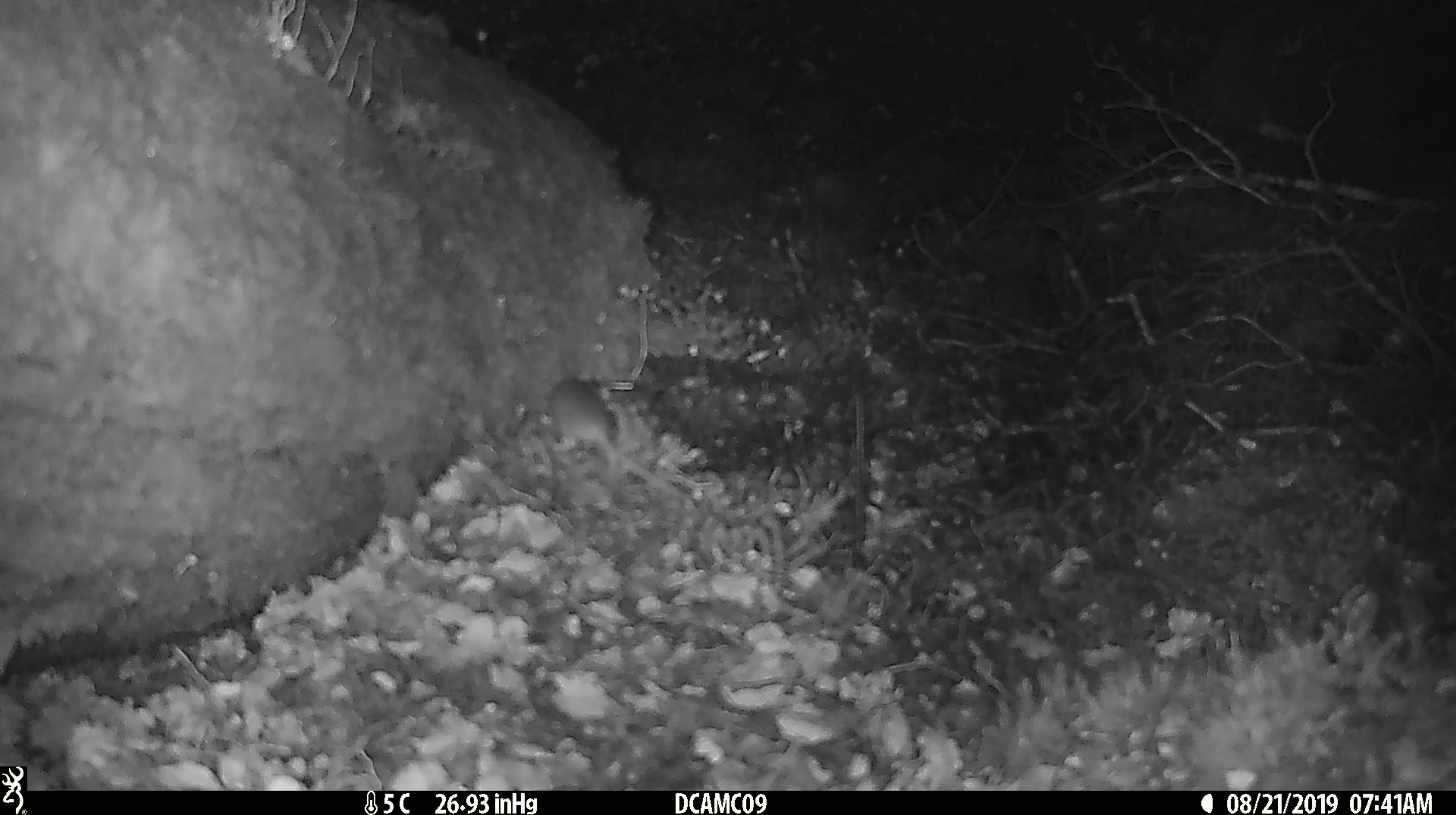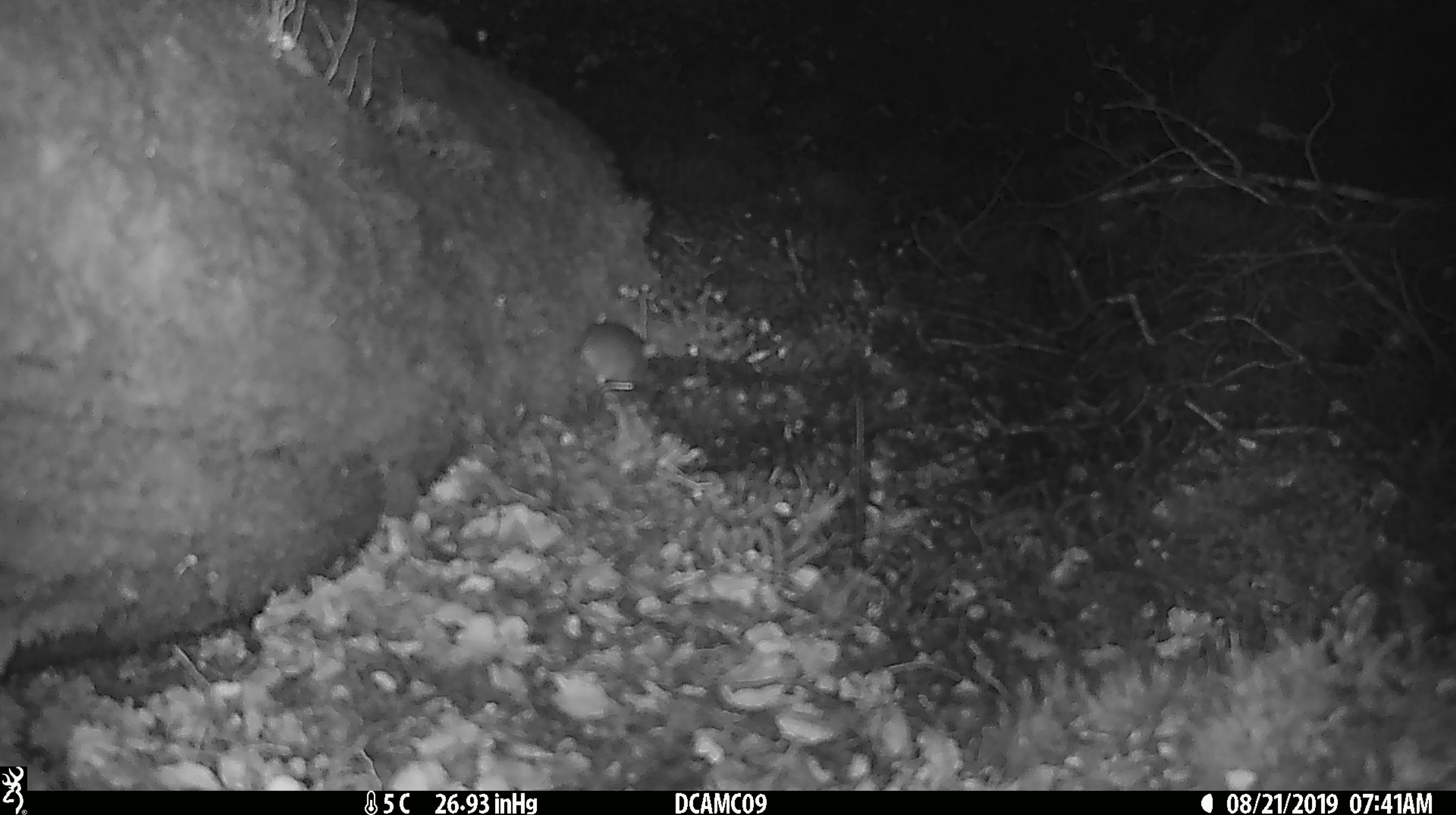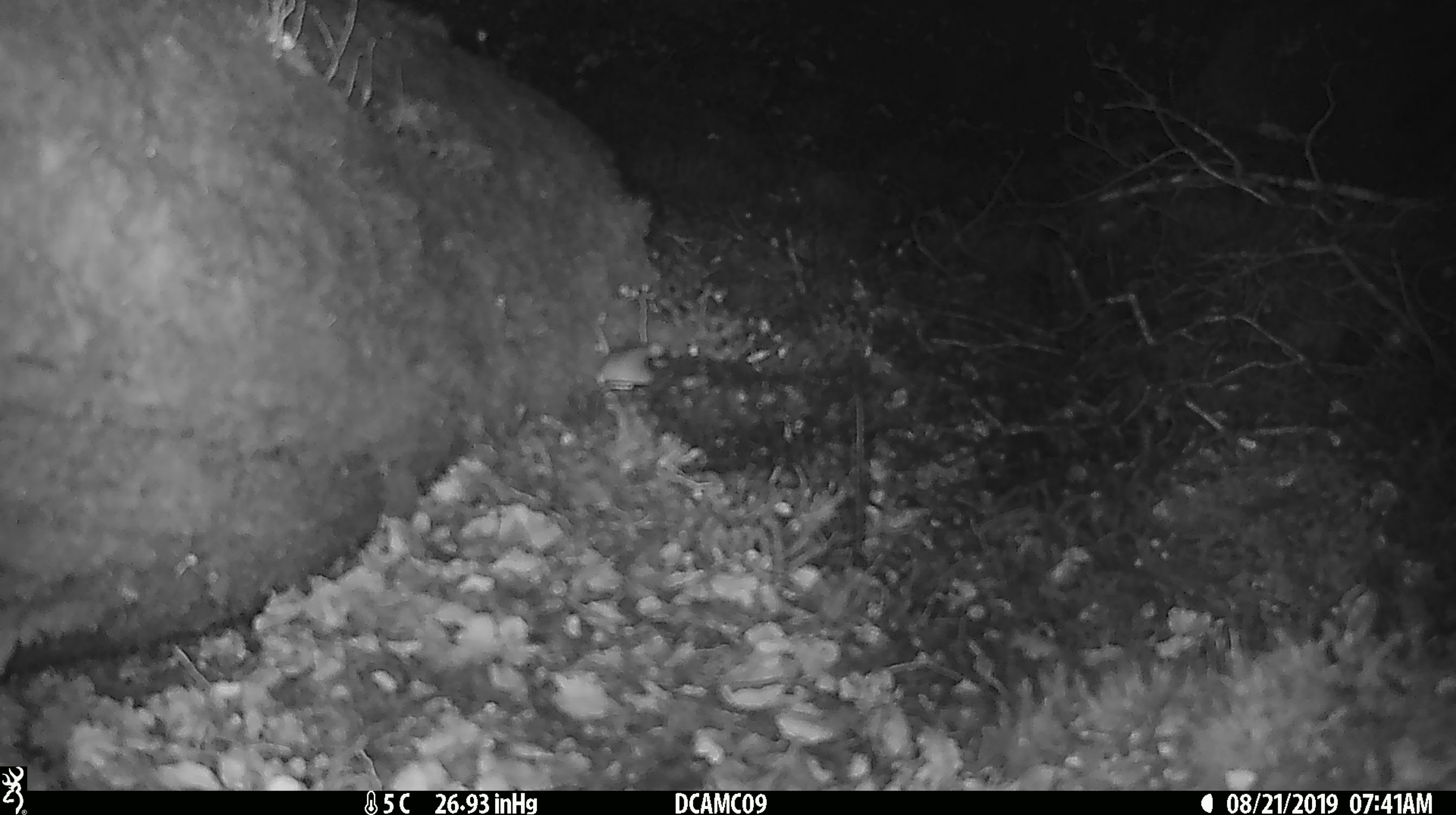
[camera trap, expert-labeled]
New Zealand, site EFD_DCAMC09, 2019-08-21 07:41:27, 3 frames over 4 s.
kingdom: Animalia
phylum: Chordata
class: Mammalia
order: Rodentia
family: Muridae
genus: Mus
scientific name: Mus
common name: mouse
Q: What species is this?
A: Mouse (Mus).